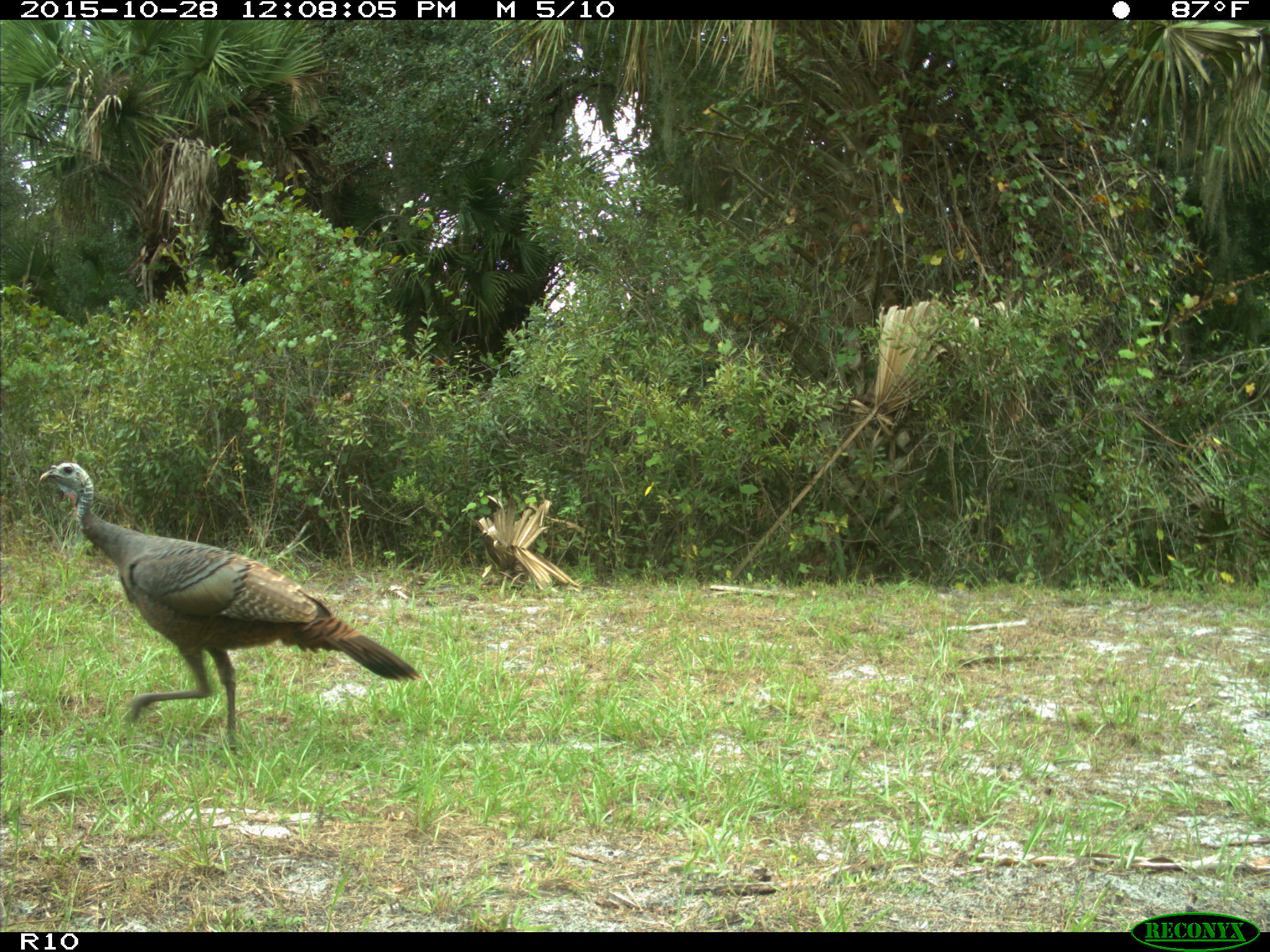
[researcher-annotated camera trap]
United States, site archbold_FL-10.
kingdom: Animalia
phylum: Chordata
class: Aves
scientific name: Aves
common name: birds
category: unidentified bird